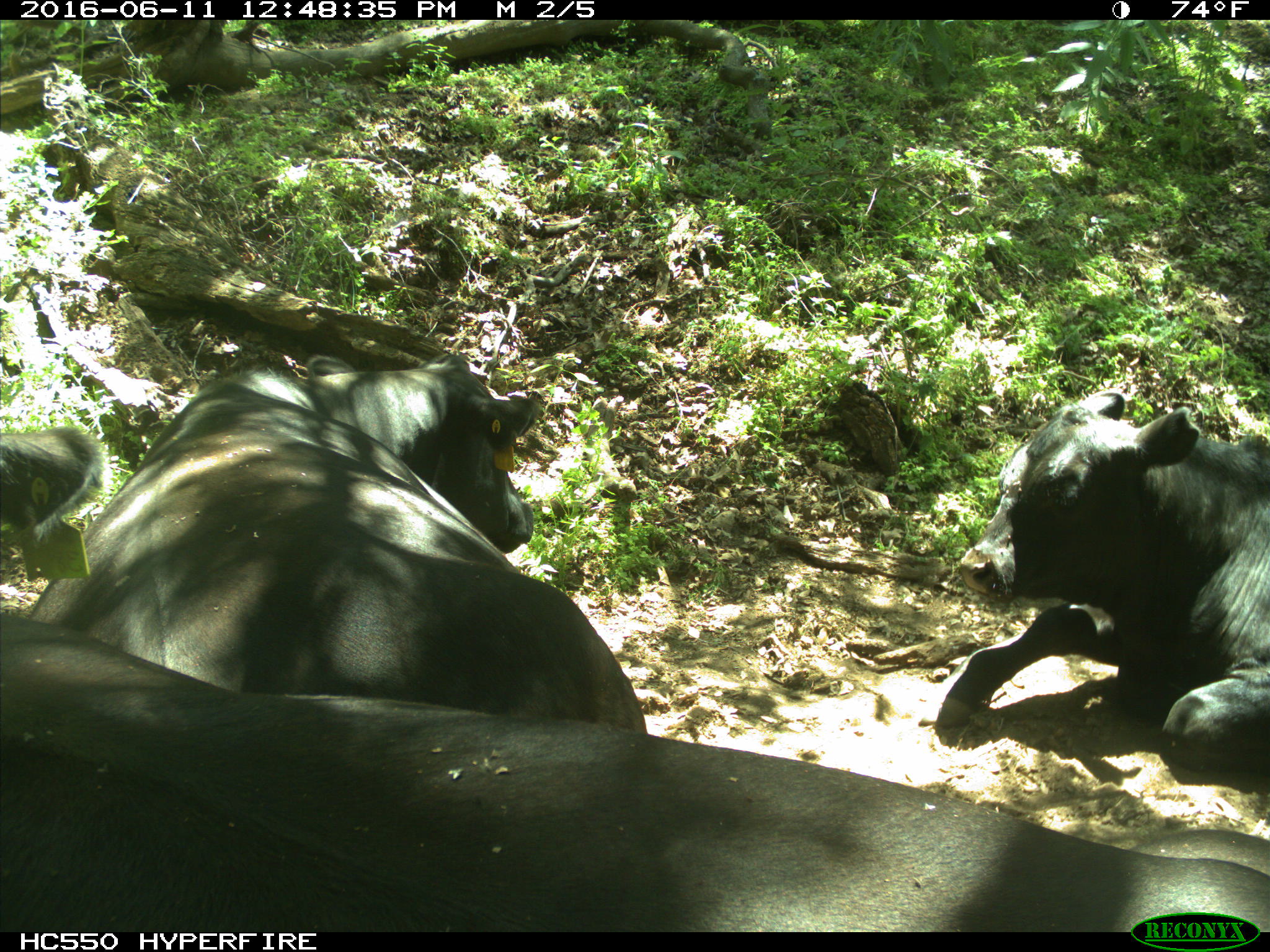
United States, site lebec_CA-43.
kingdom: Animalia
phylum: Chordata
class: Mammalia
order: Artiodactyla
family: Bovidae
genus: Bos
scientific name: Bos taurus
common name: domestic cow